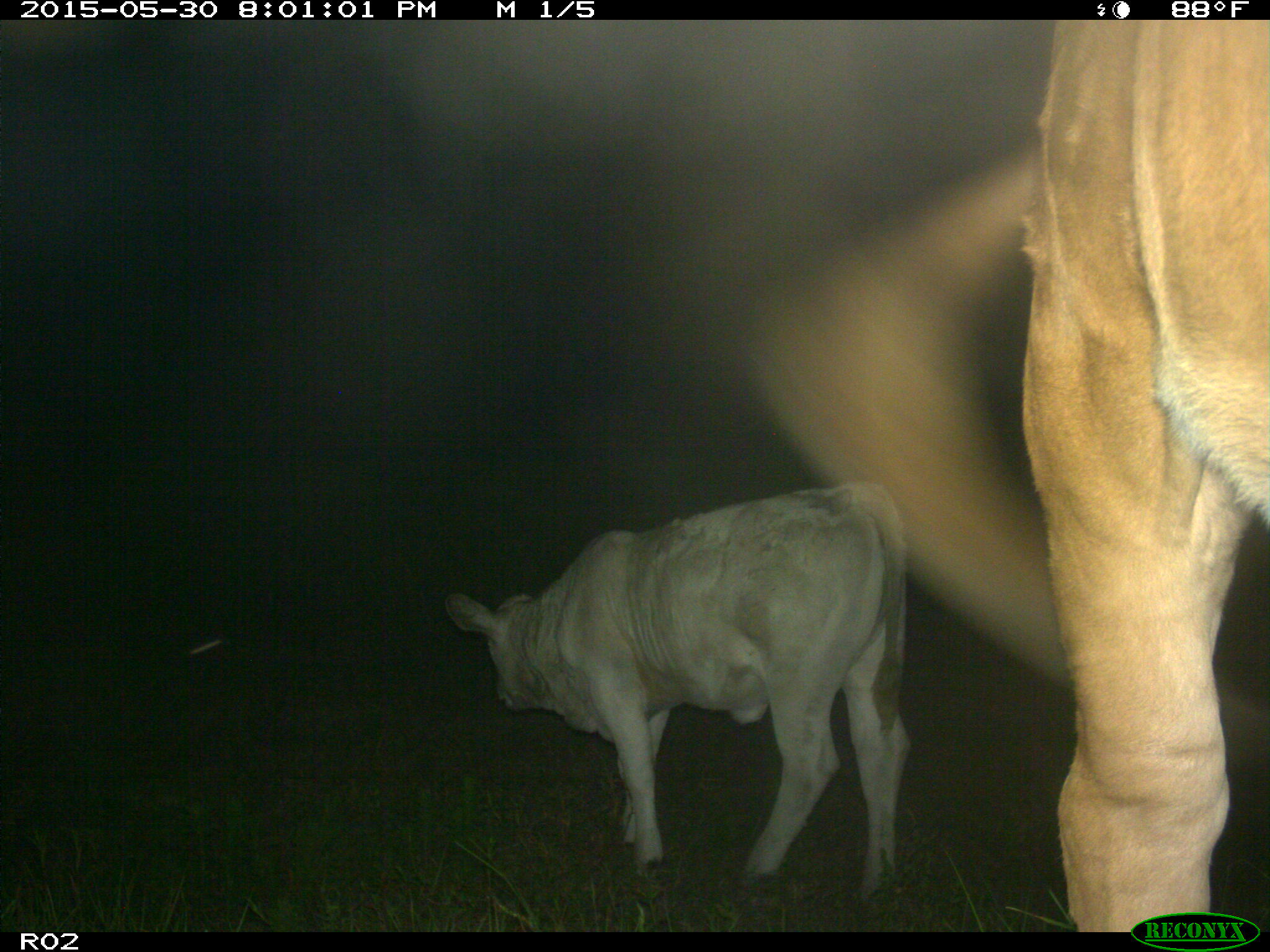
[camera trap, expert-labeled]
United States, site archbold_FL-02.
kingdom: Animalia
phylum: Chordata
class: Mammalia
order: Artiodactyla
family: Bovidae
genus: Bos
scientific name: Bos taurus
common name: domestic cow